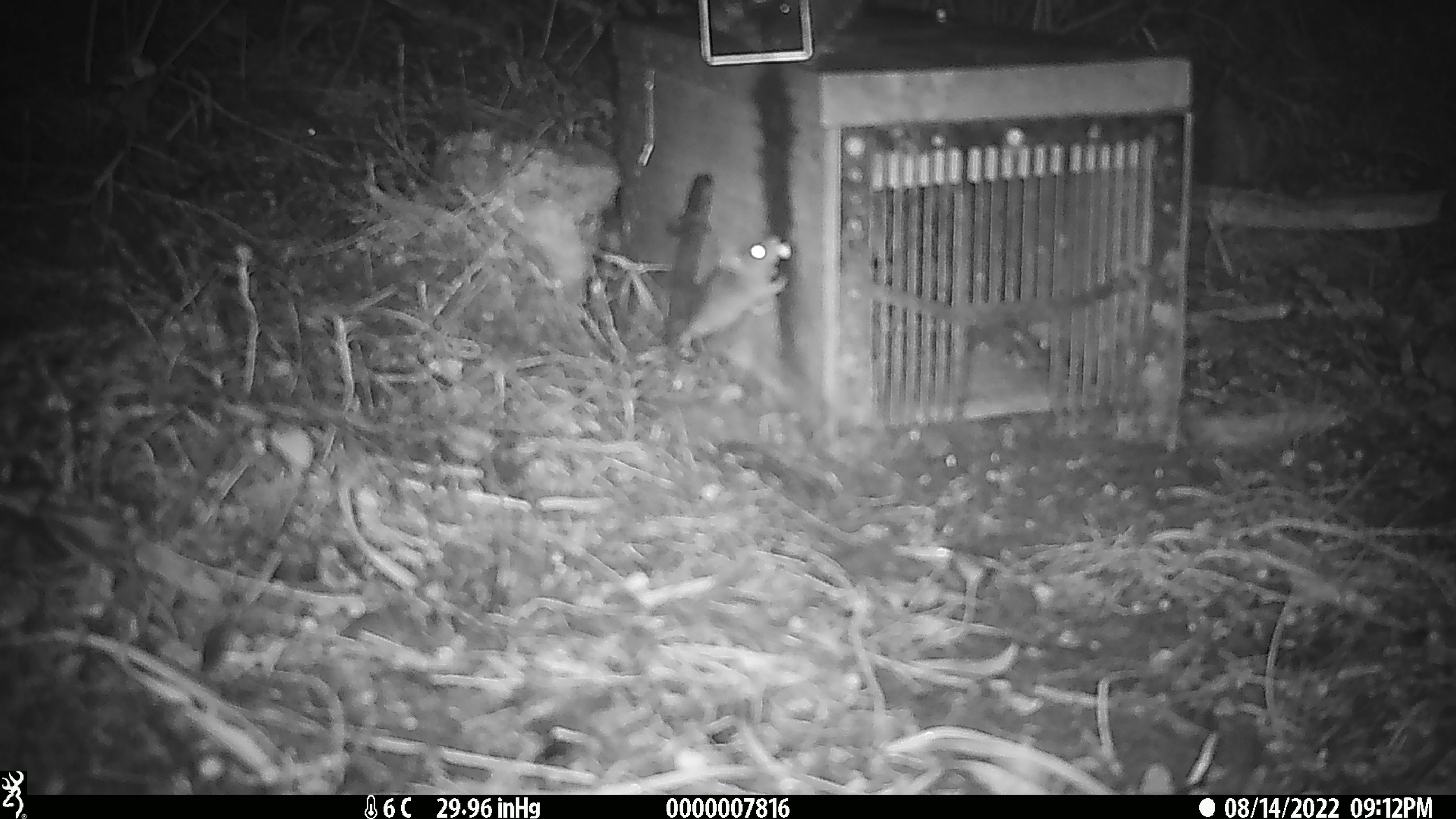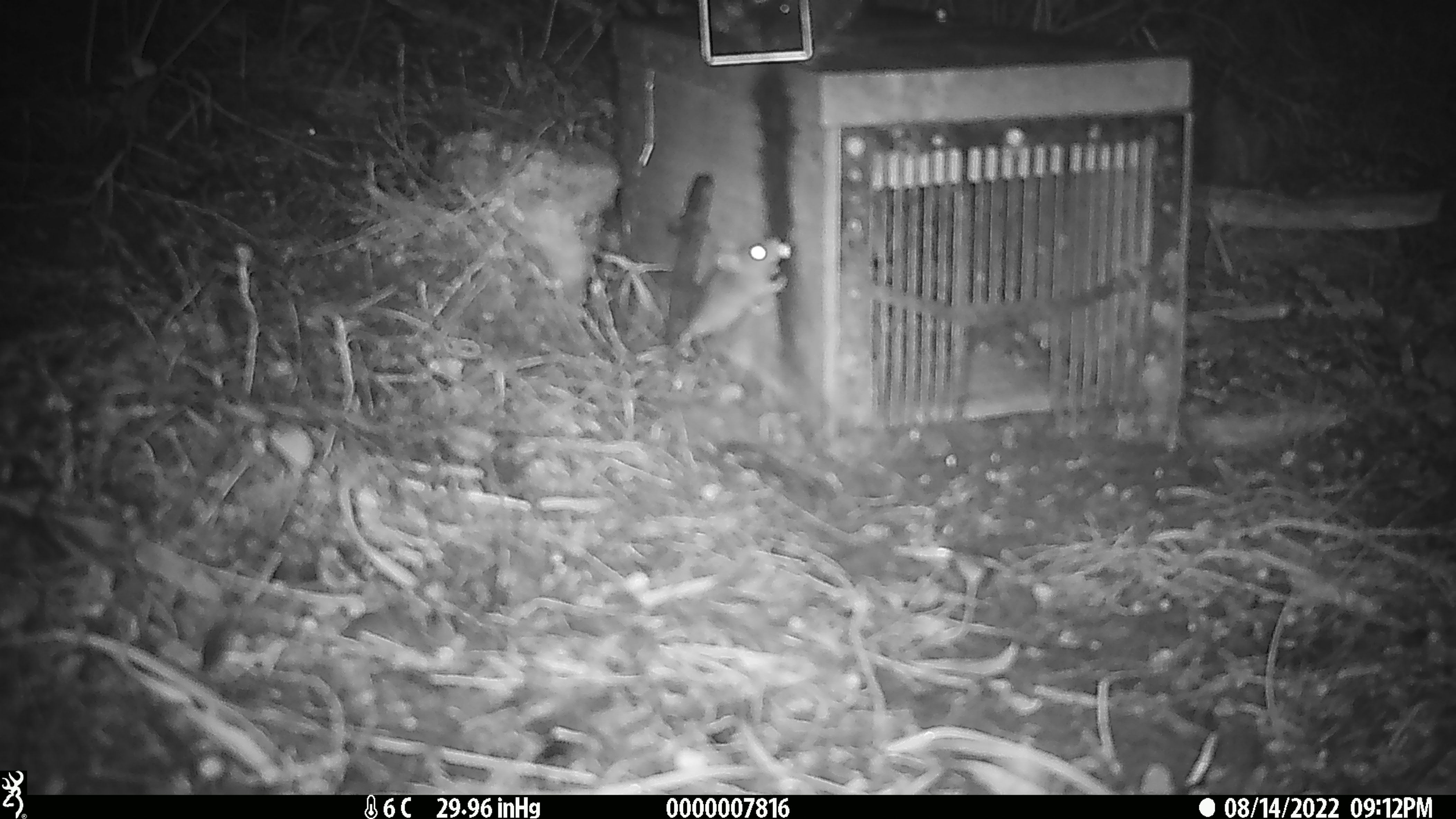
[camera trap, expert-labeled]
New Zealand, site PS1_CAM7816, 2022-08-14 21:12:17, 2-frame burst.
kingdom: Animalia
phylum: Chordata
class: Mammalia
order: Rodentia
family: Muridae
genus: Mus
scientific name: Mus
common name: mouse